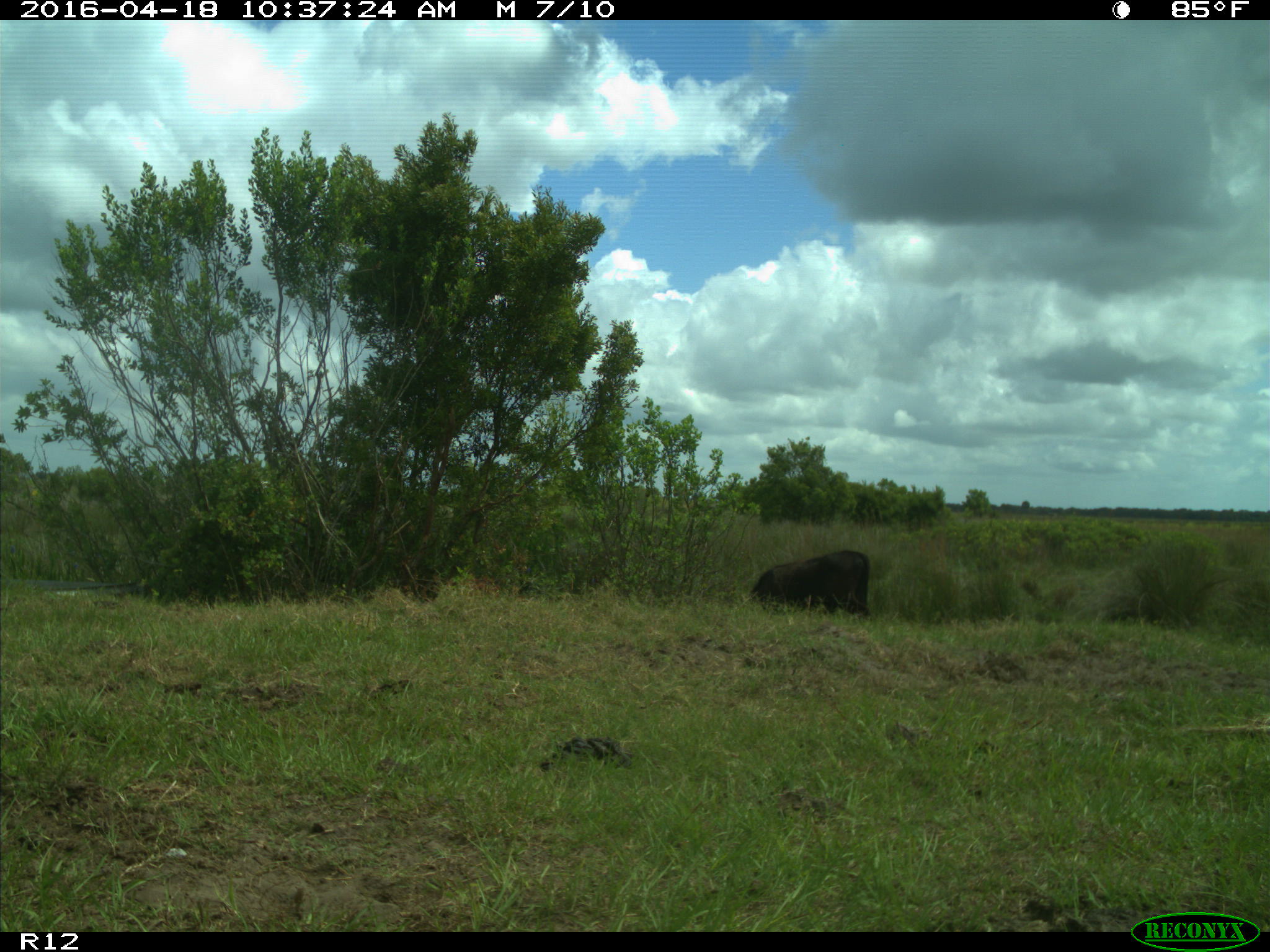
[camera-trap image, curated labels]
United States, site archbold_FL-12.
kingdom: Animalia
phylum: Chordata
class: Mammalia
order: Artiodactyla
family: Bovidae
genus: Bos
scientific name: Bos taurus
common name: domestic cow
Bos taurus (domestic cow).